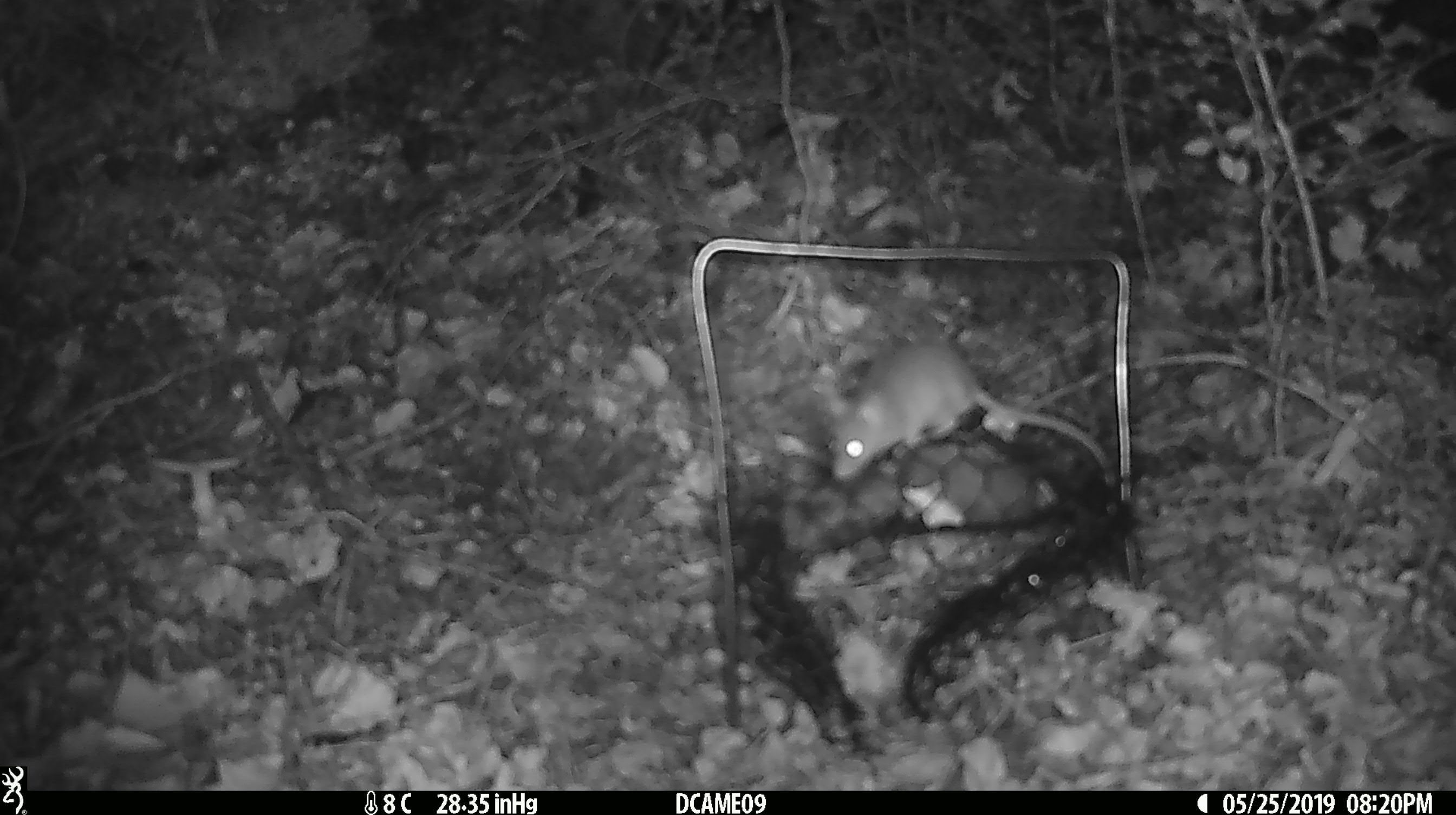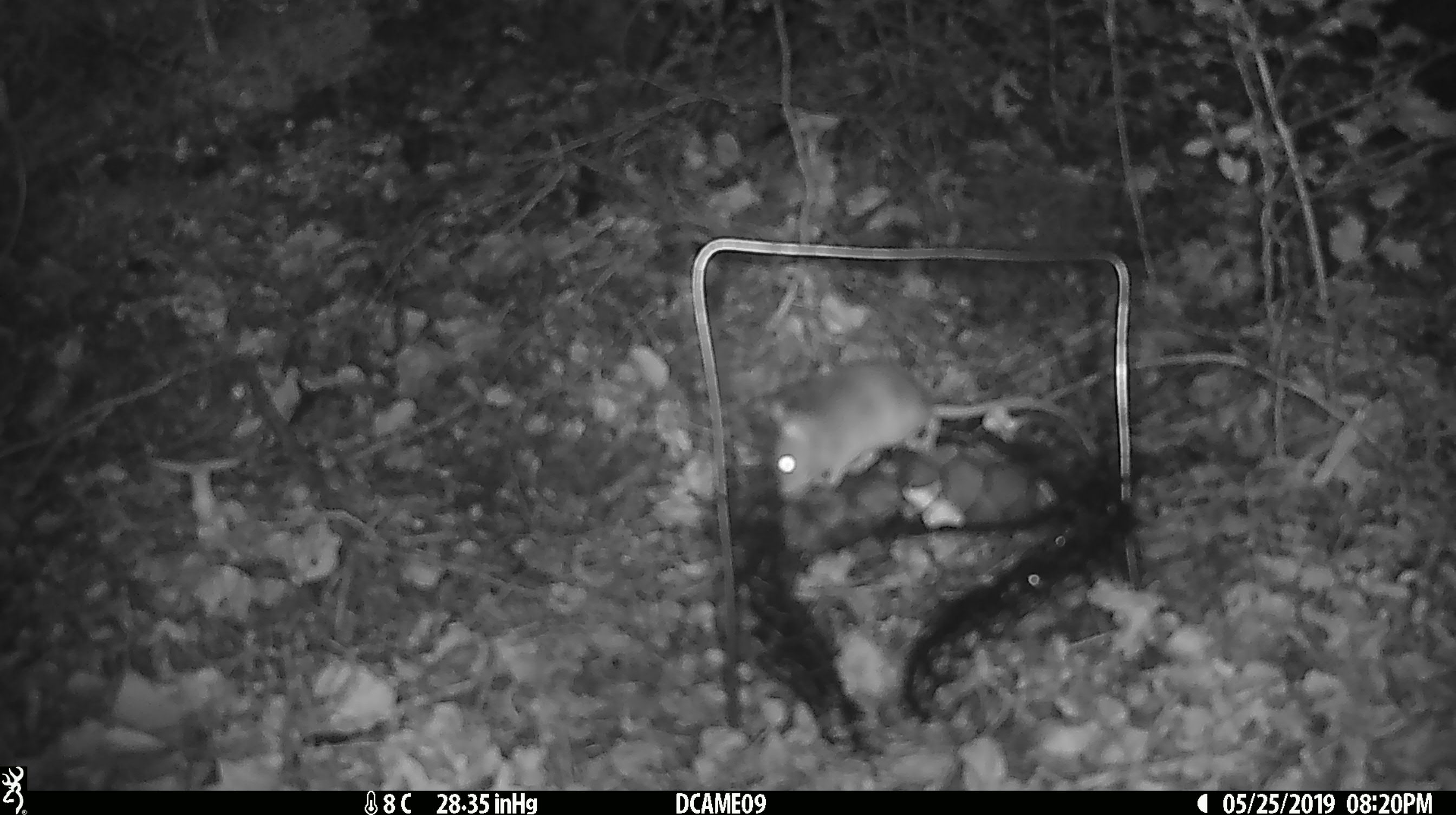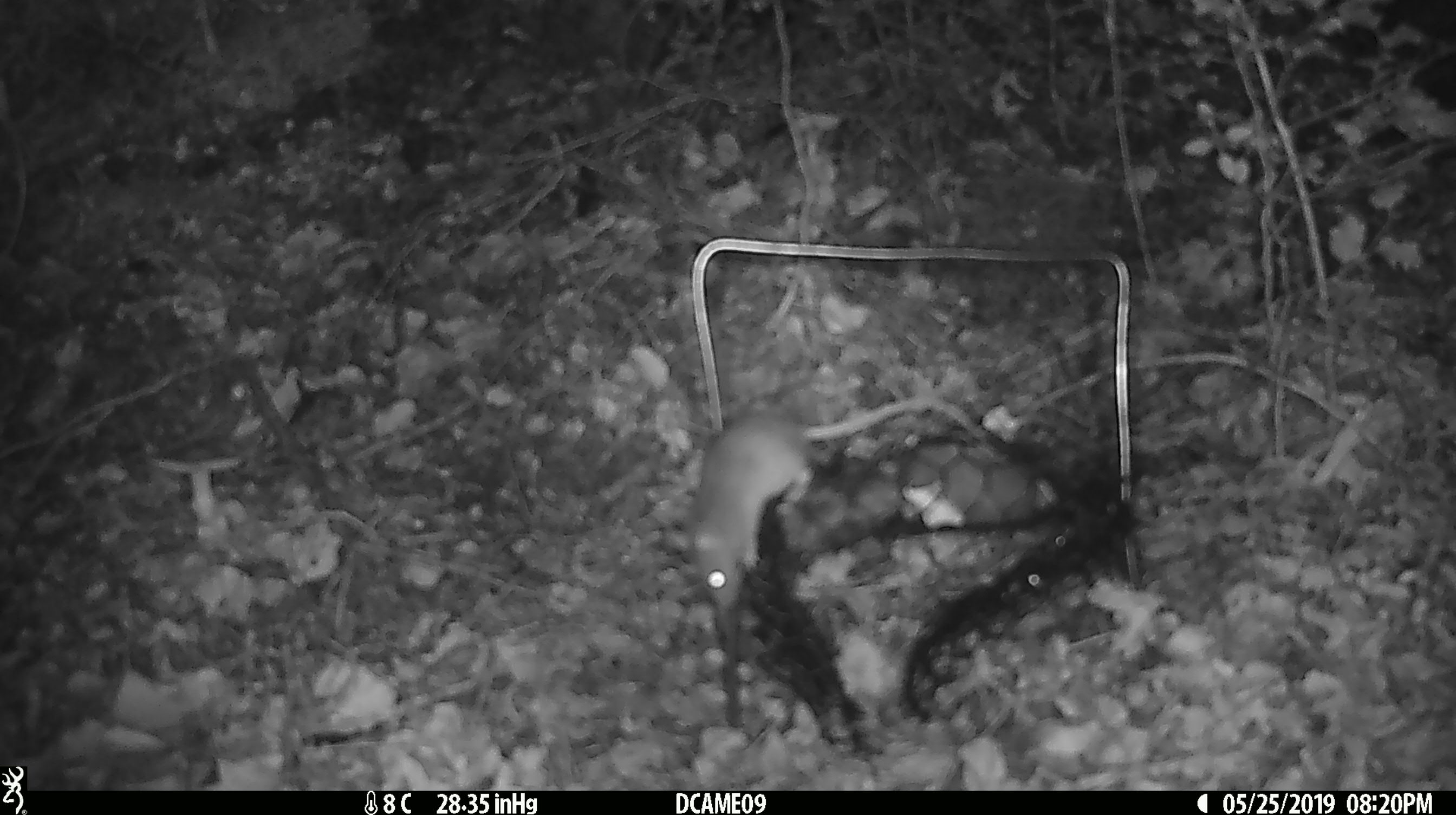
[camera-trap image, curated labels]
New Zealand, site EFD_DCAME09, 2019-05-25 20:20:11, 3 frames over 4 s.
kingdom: Animalia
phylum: Chordata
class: Mammalia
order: Rodentia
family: Muridae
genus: Mus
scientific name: Mus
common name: mouse